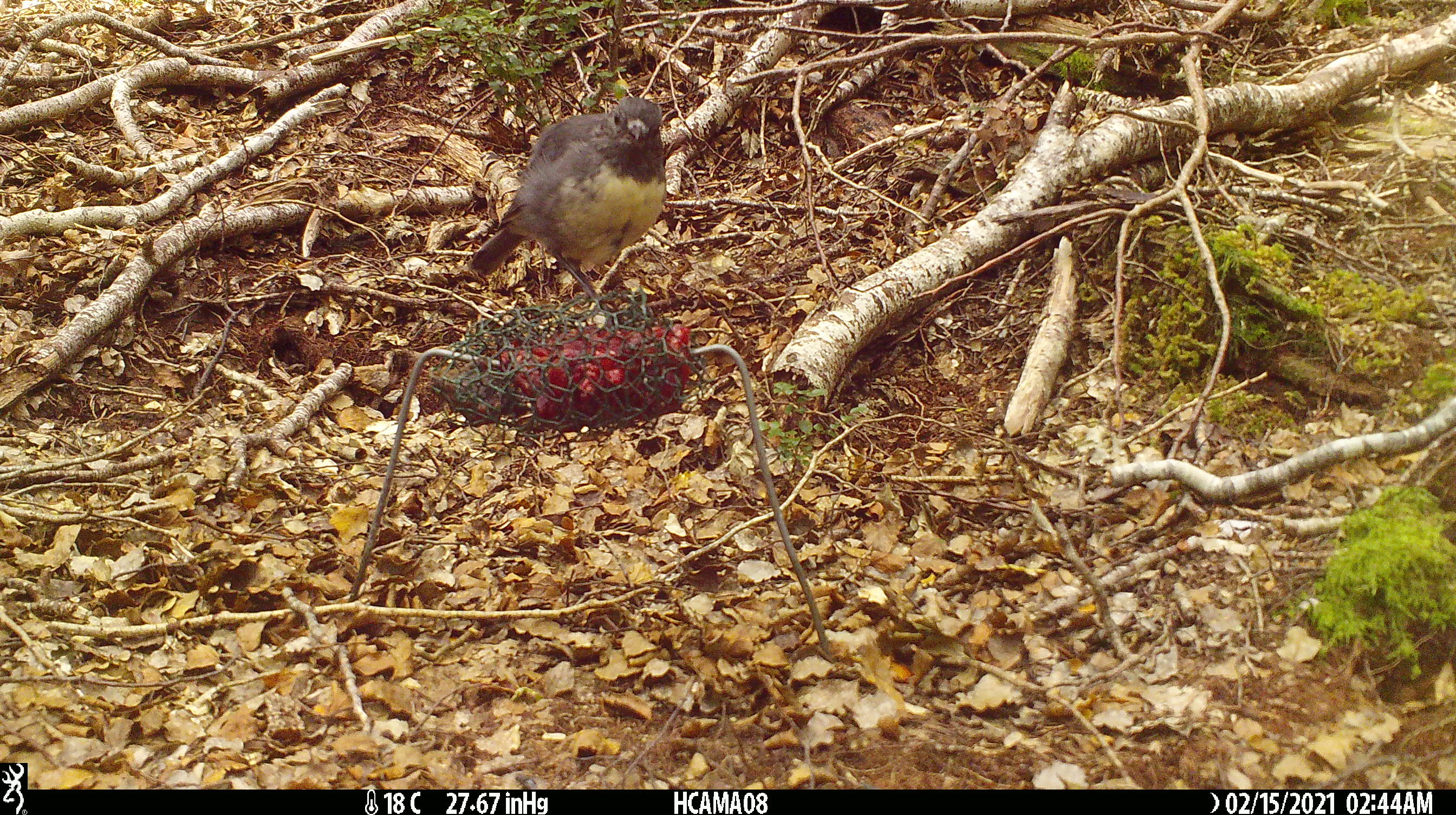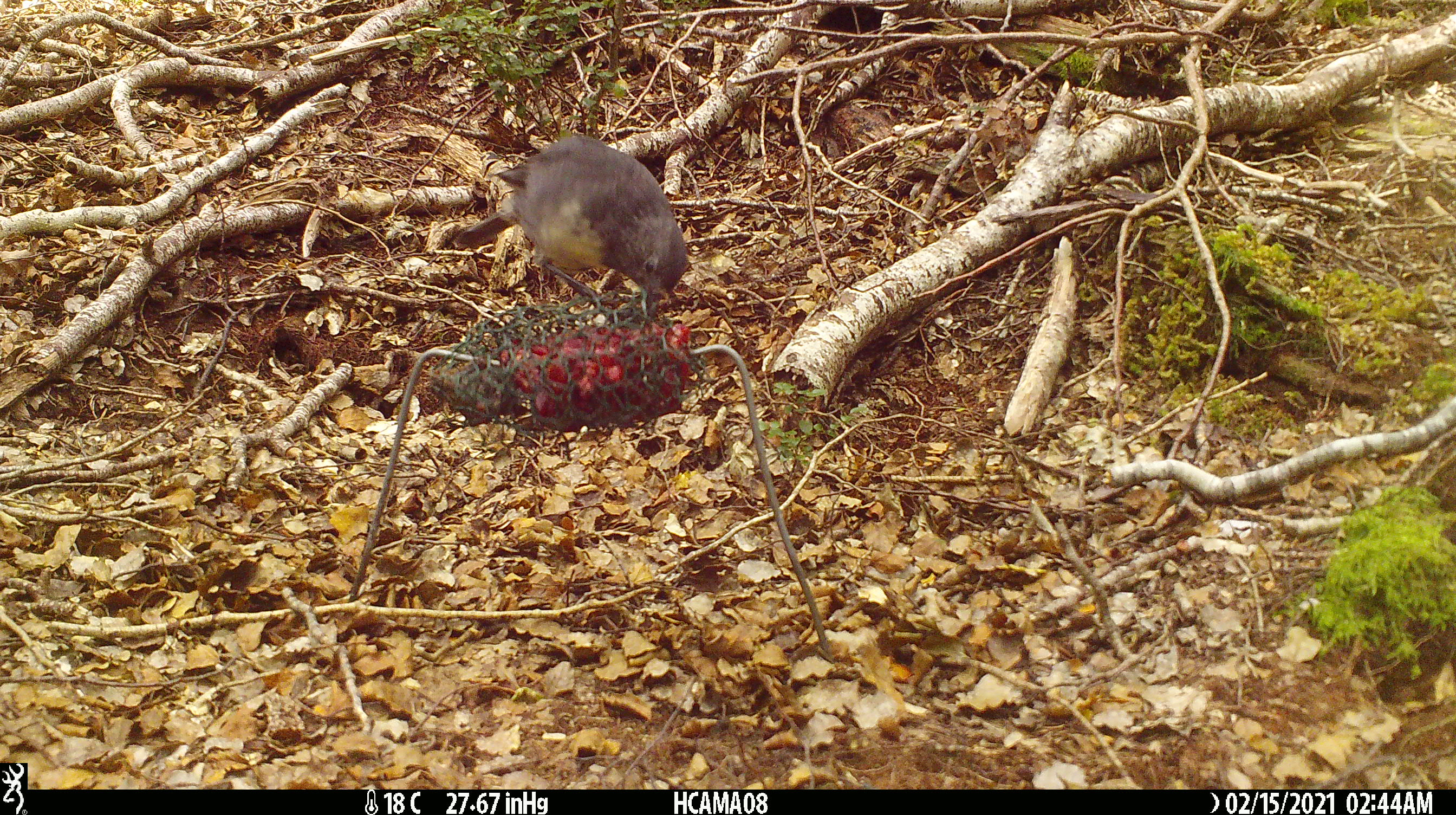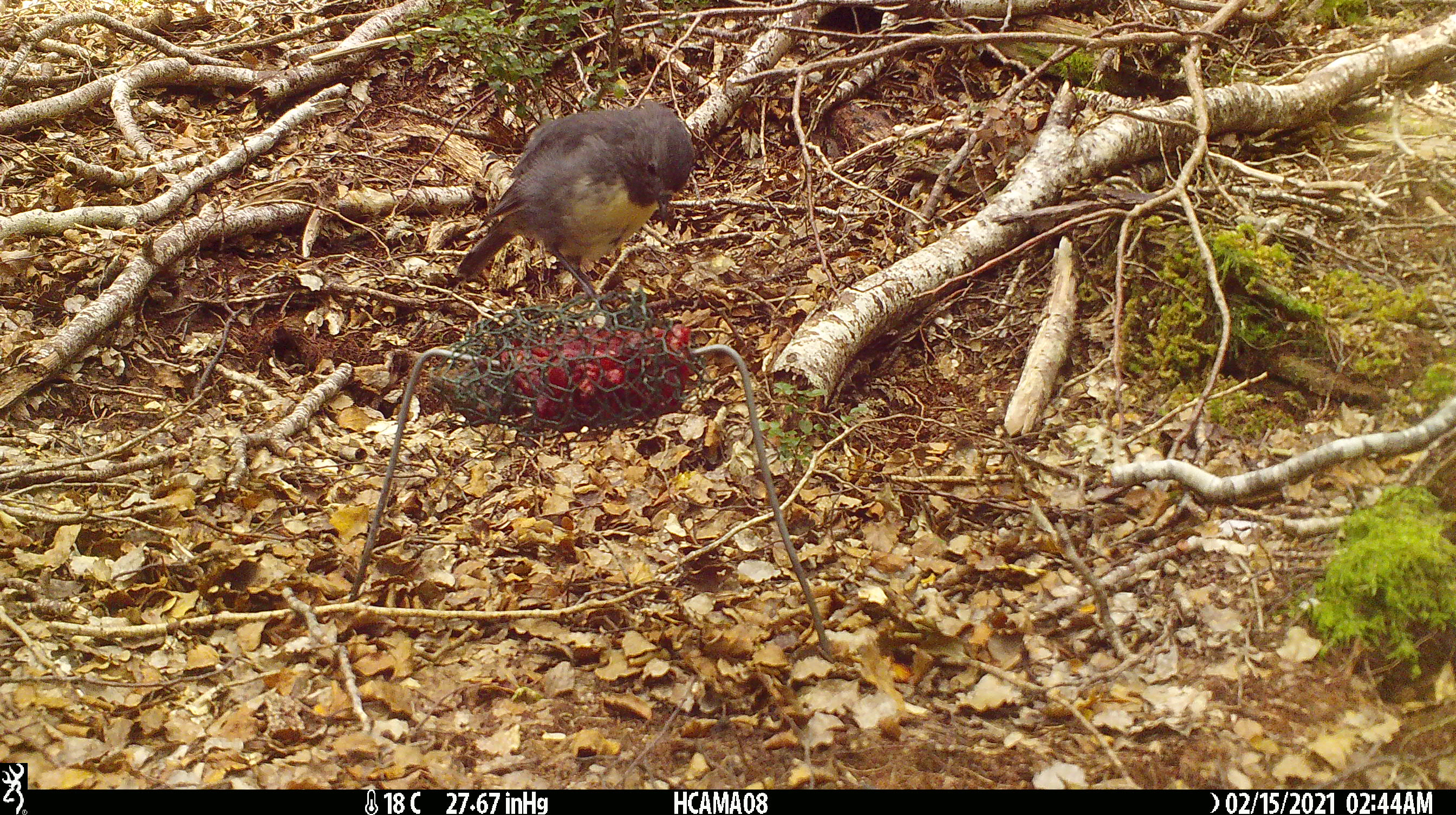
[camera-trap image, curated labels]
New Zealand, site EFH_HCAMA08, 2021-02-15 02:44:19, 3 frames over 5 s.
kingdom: Animalia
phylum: Chordata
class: Aves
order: Passeriformes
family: Petroicidae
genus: Petroica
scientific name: Petroica australis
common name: new zealand robin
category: robin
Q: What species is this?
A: Robin (new zealand robin) (Petroica australis).